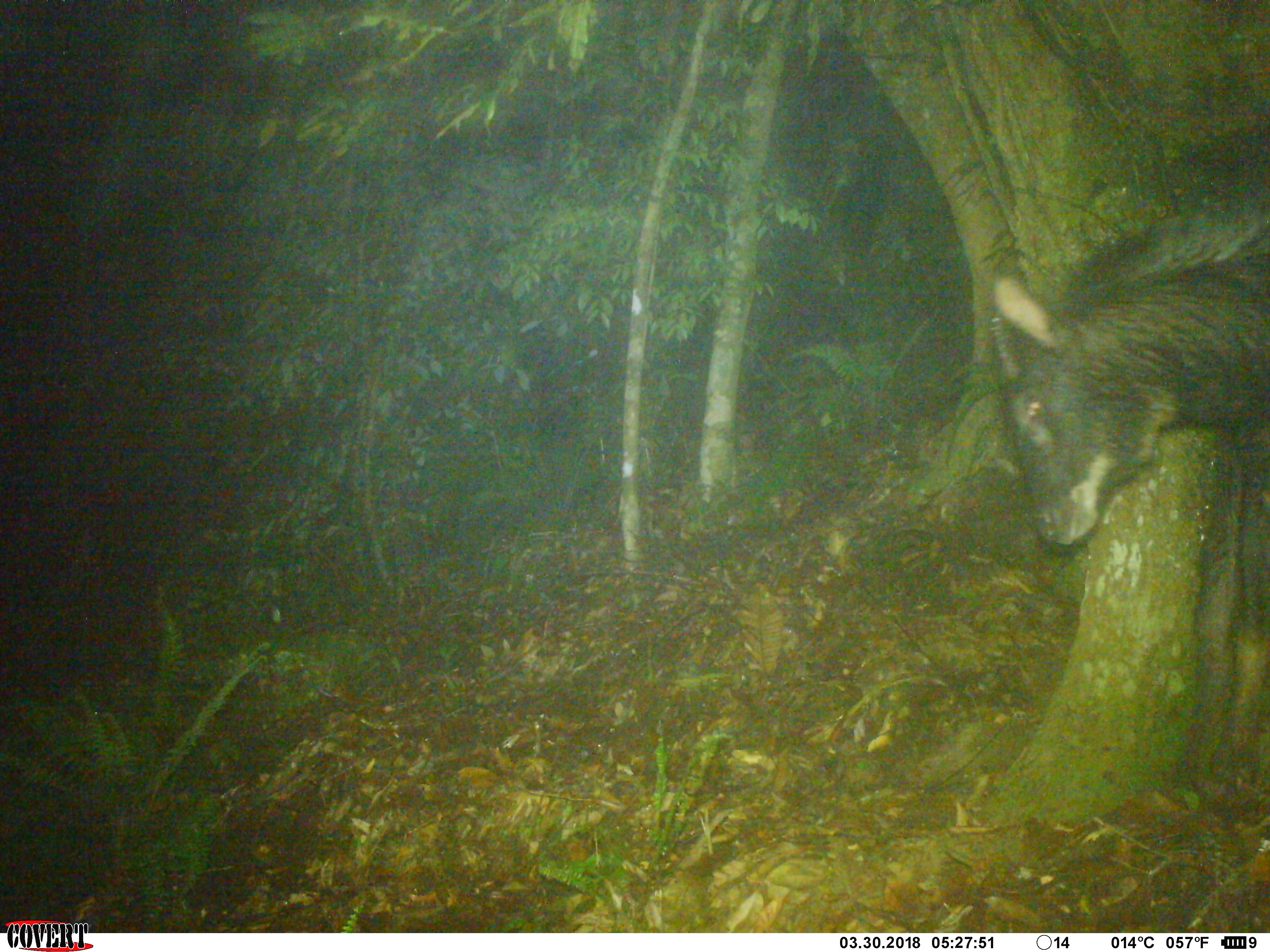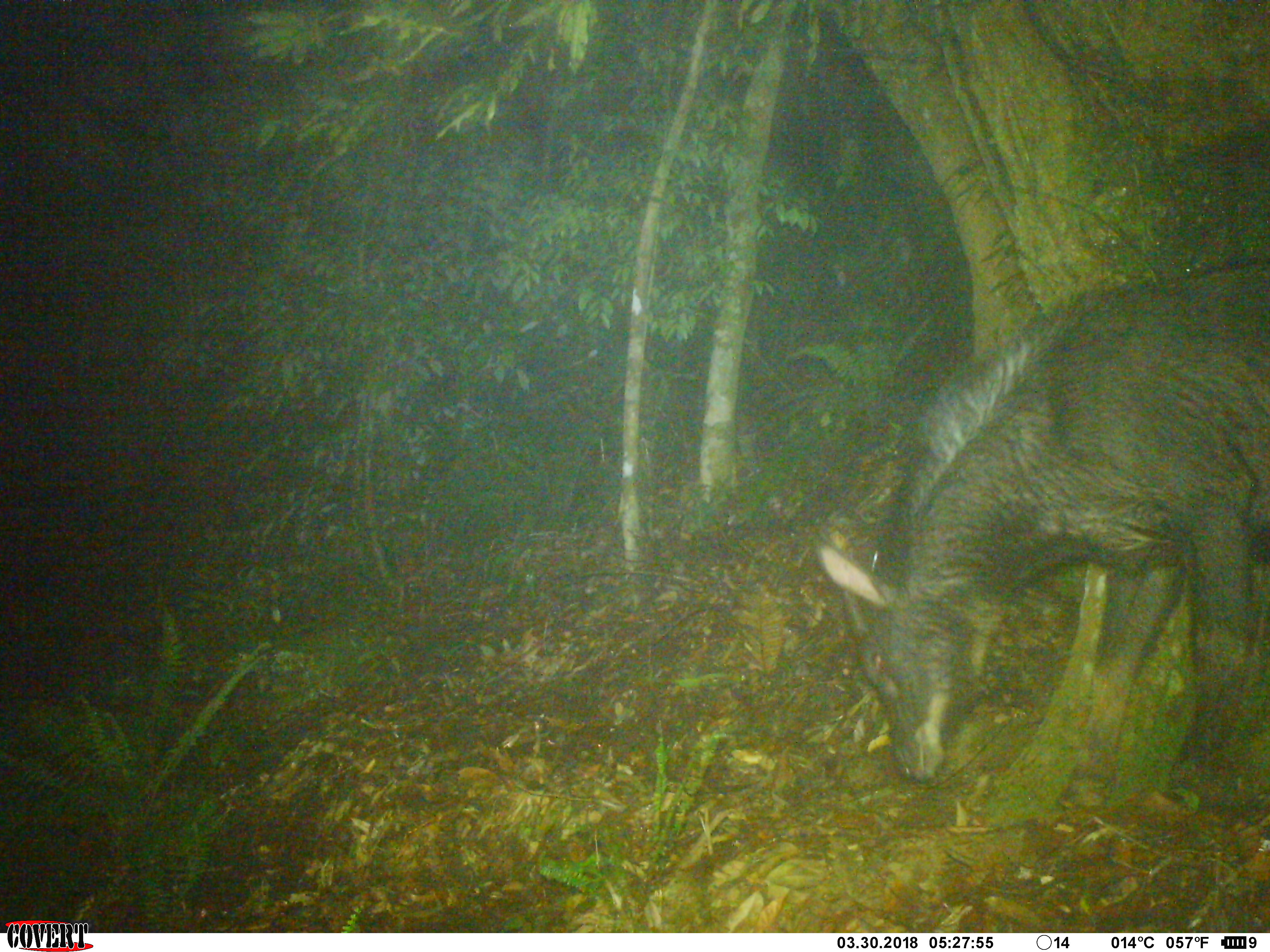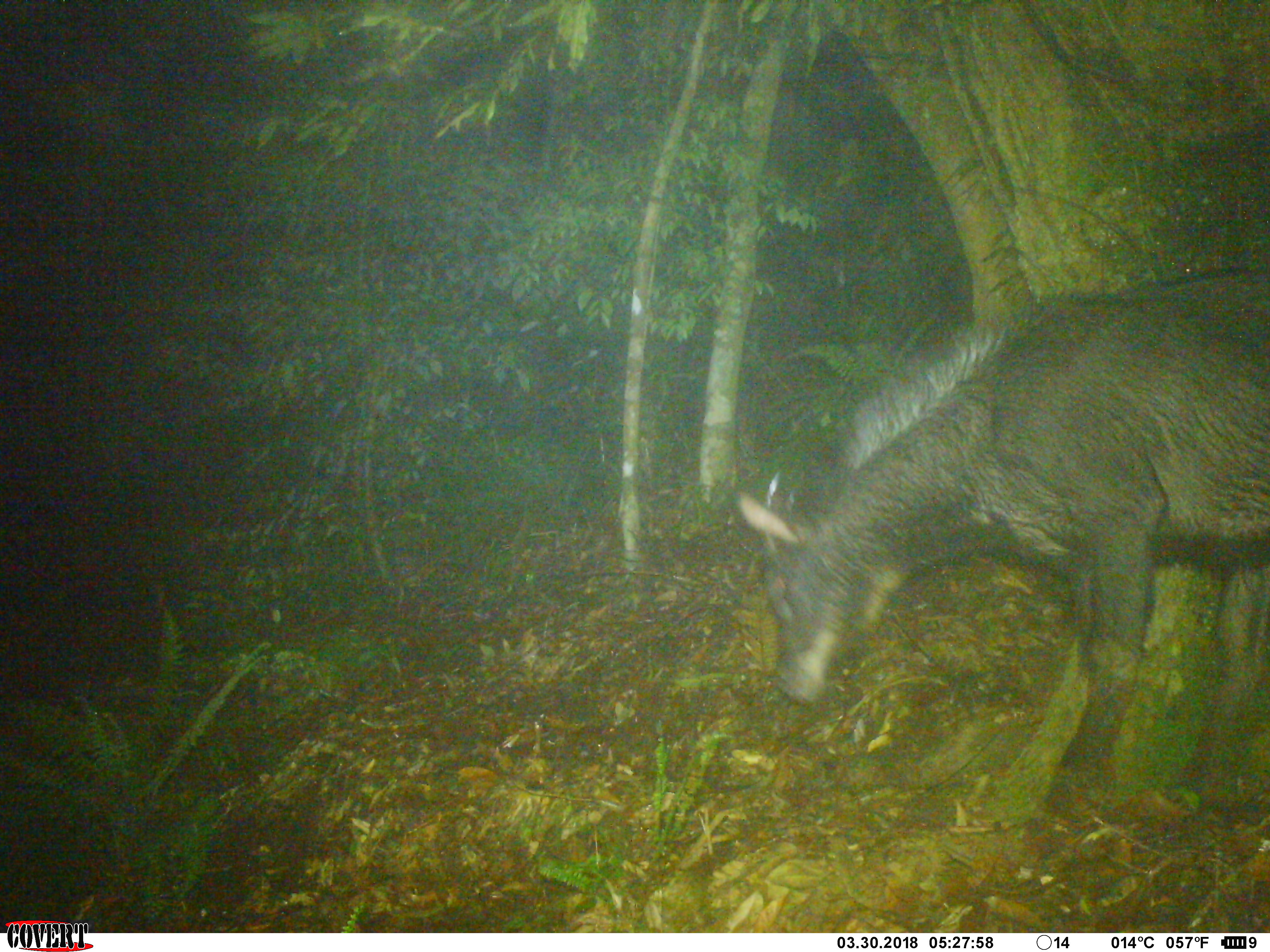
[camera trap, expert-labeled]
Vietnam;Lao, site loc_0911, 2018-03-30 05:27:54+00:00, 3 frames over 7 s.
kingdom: Animalia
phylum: Chordata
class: Mammalia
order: Artiodactyla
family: Bovidae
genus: Capricornis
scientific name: Capricornis sumatraensis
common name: chinese serow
Chinese serow (Capricornis sumatraensis). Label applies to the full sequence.